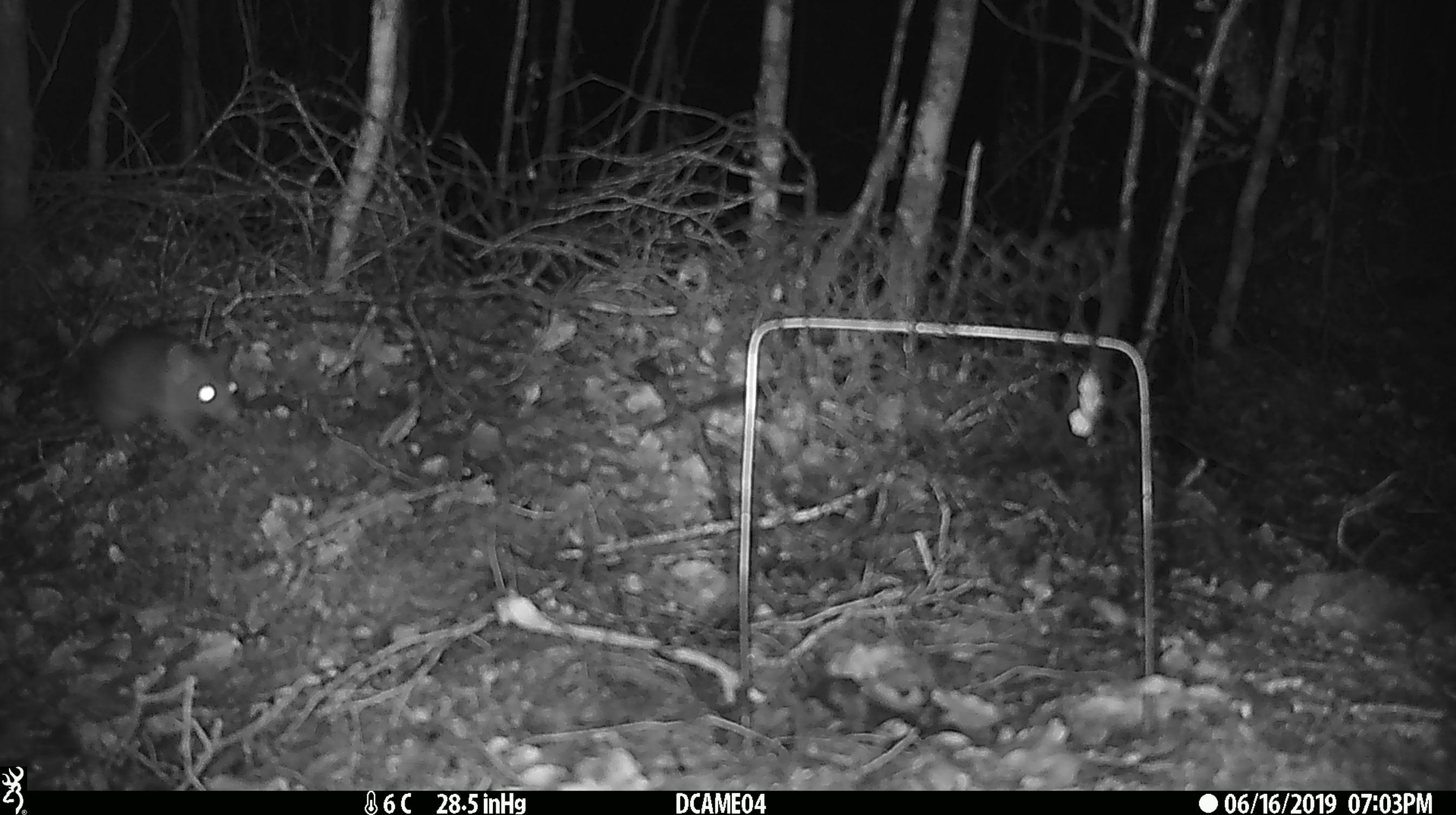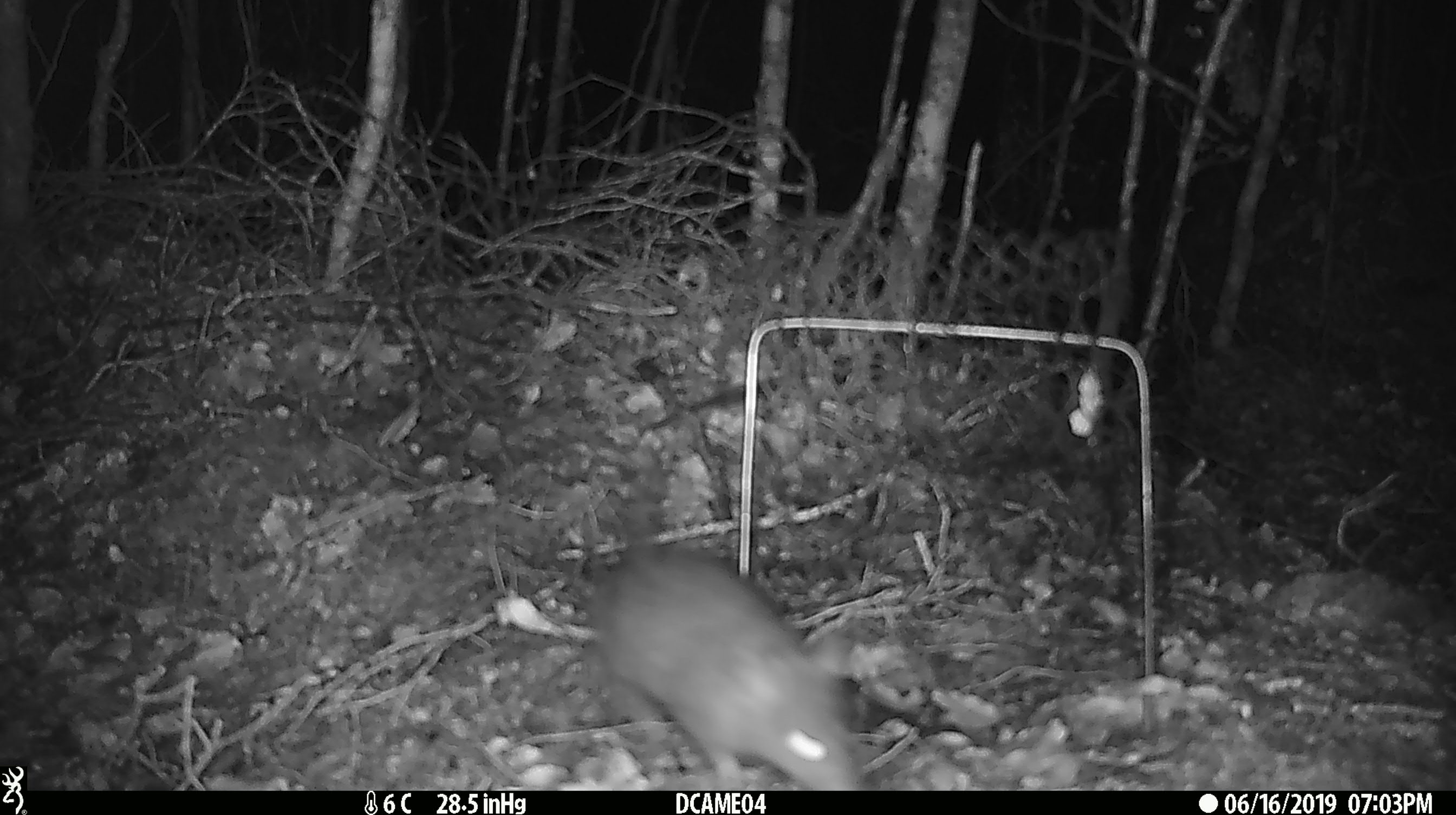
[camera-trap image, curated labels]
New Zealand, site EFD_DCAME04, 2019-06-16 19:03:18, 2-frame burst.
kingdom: Animalia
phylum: Chordata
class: Mammalia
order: Rodentia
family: Muridae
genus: Rattus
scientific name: Rattus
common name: rat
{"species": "rat (Rattus)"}